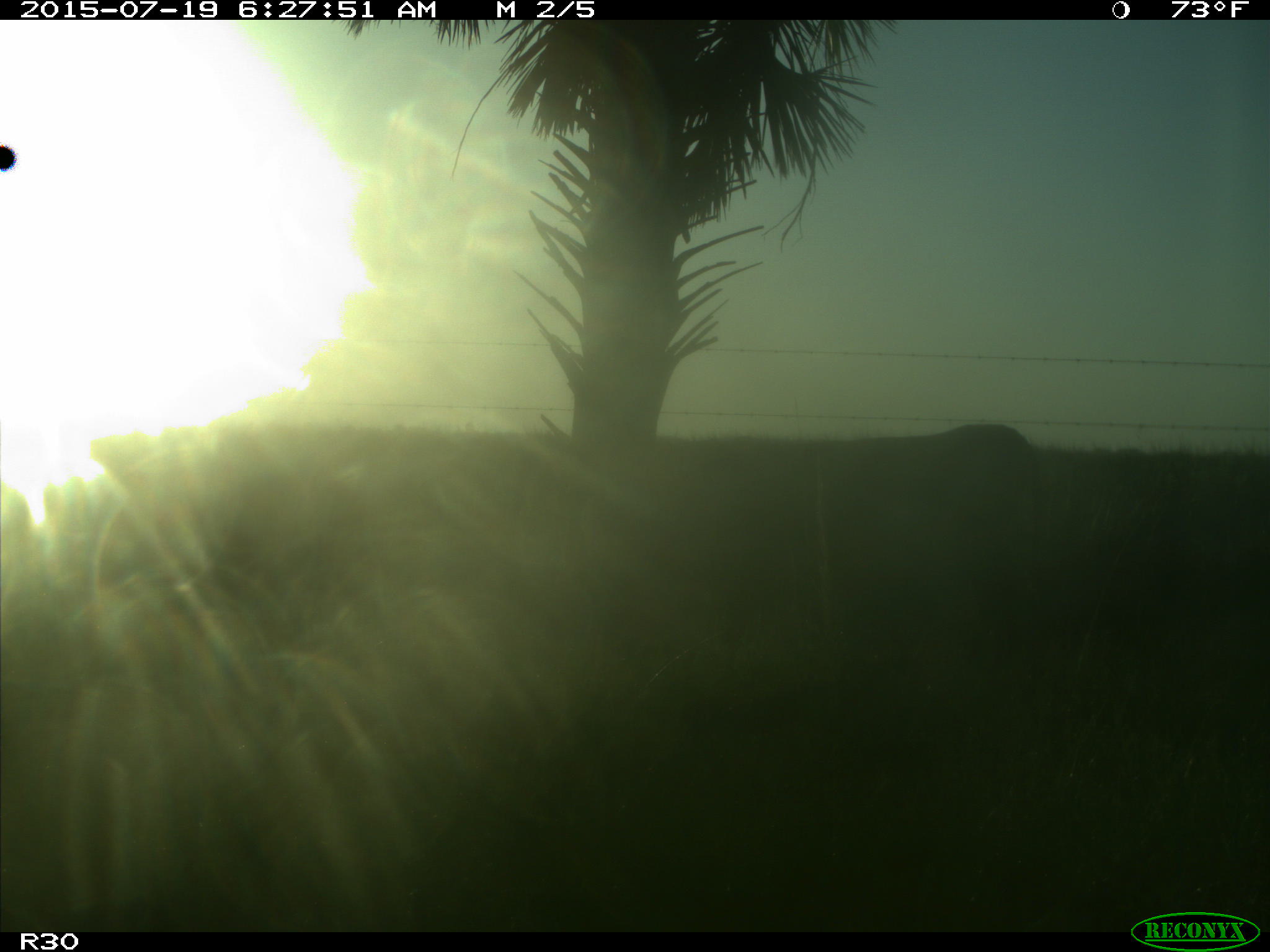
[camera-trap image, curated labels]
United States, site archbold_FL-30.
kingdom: Animalia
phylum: Chordata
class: Mammalia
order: Artiodactyla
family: Bovidae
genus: Bos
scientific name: Bos taurus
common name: domestic cow